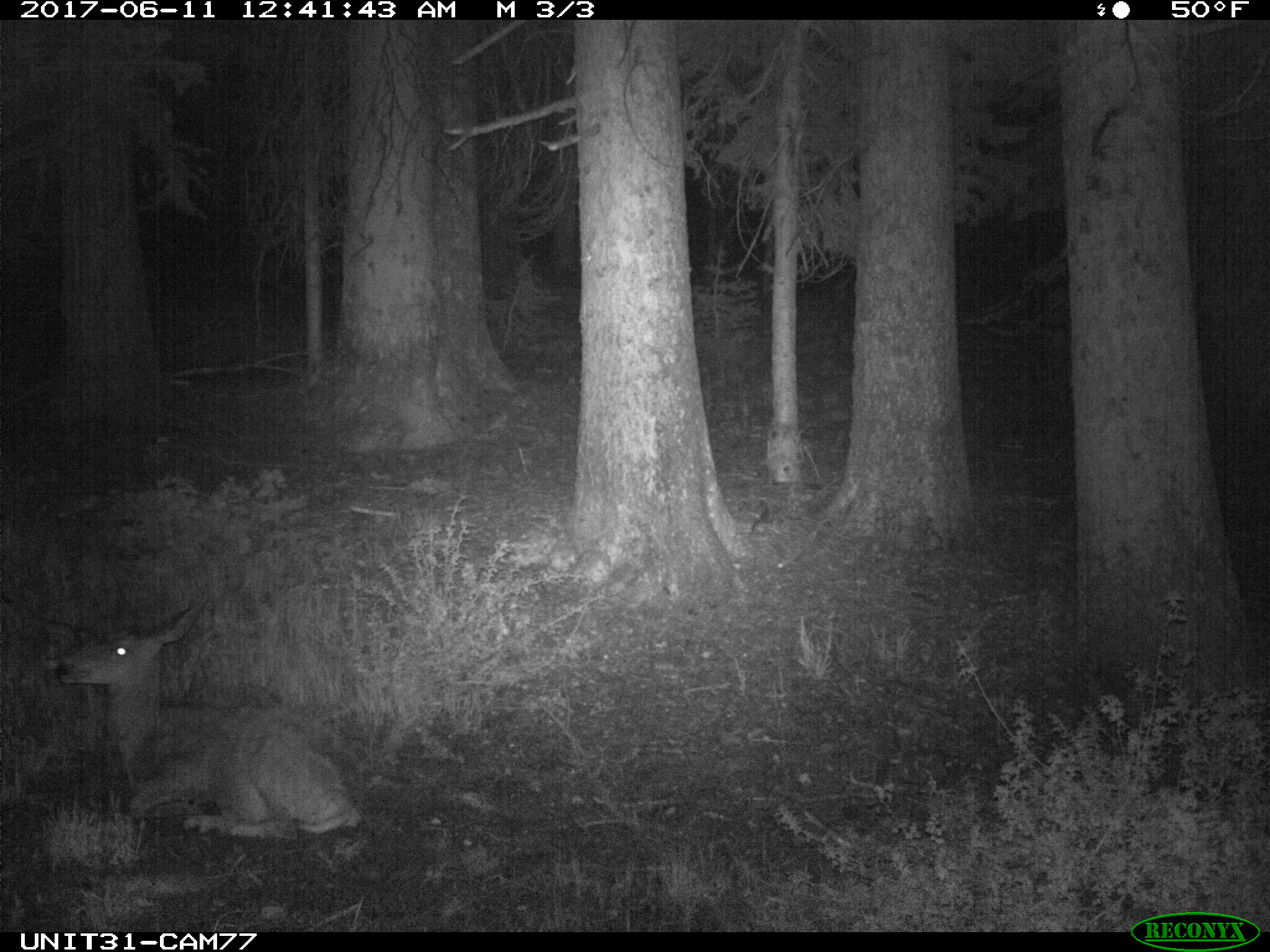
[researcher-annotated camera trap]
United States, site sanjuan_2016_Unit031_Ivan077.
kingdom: Animalia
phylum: Chordata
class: Mammalia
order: Artiodactyla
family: Cervidae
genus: Odocoileus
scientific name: Odocoileus hemionus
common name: mule deer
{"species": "Odocoileus hemionus (mule deer)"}